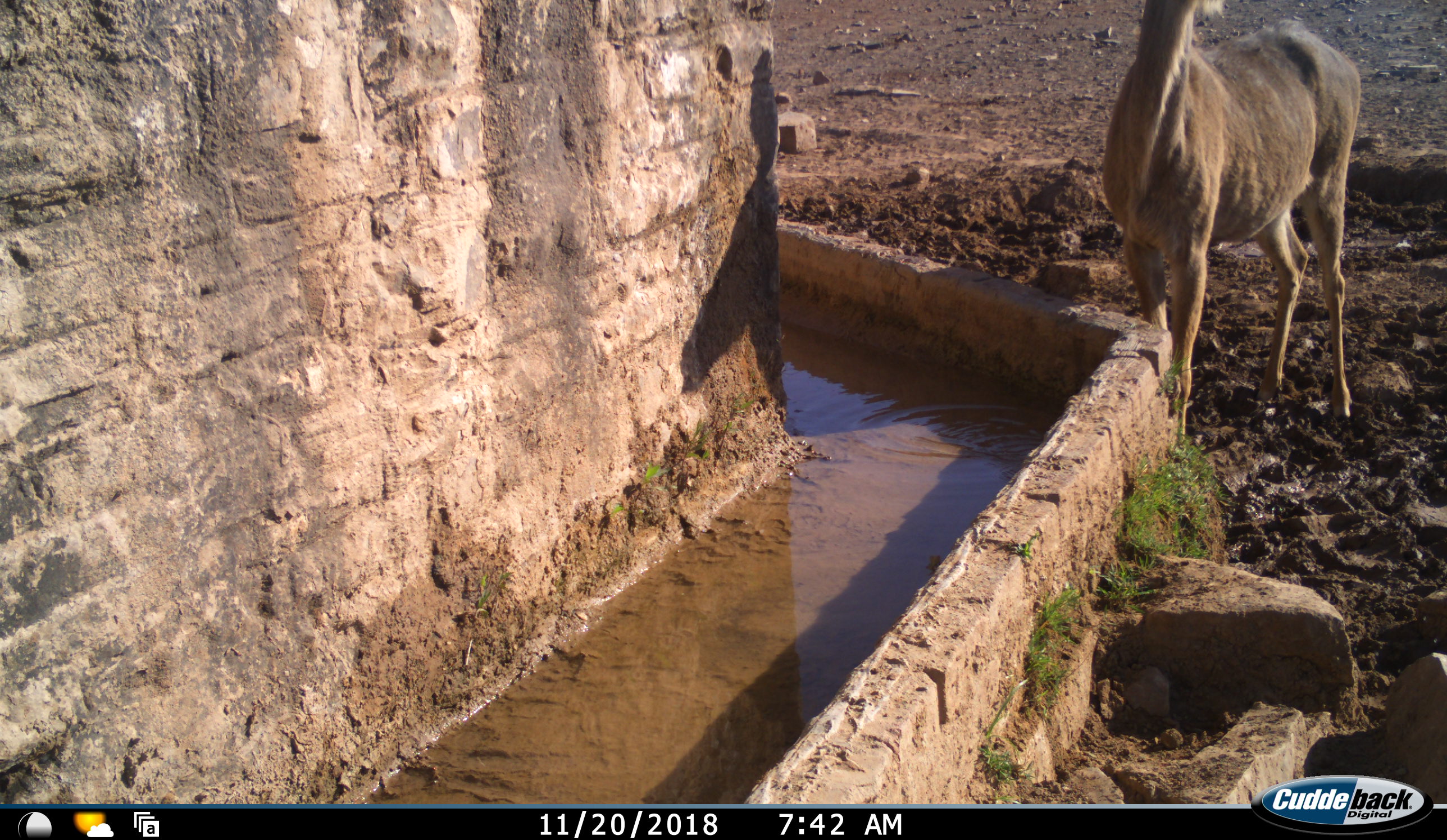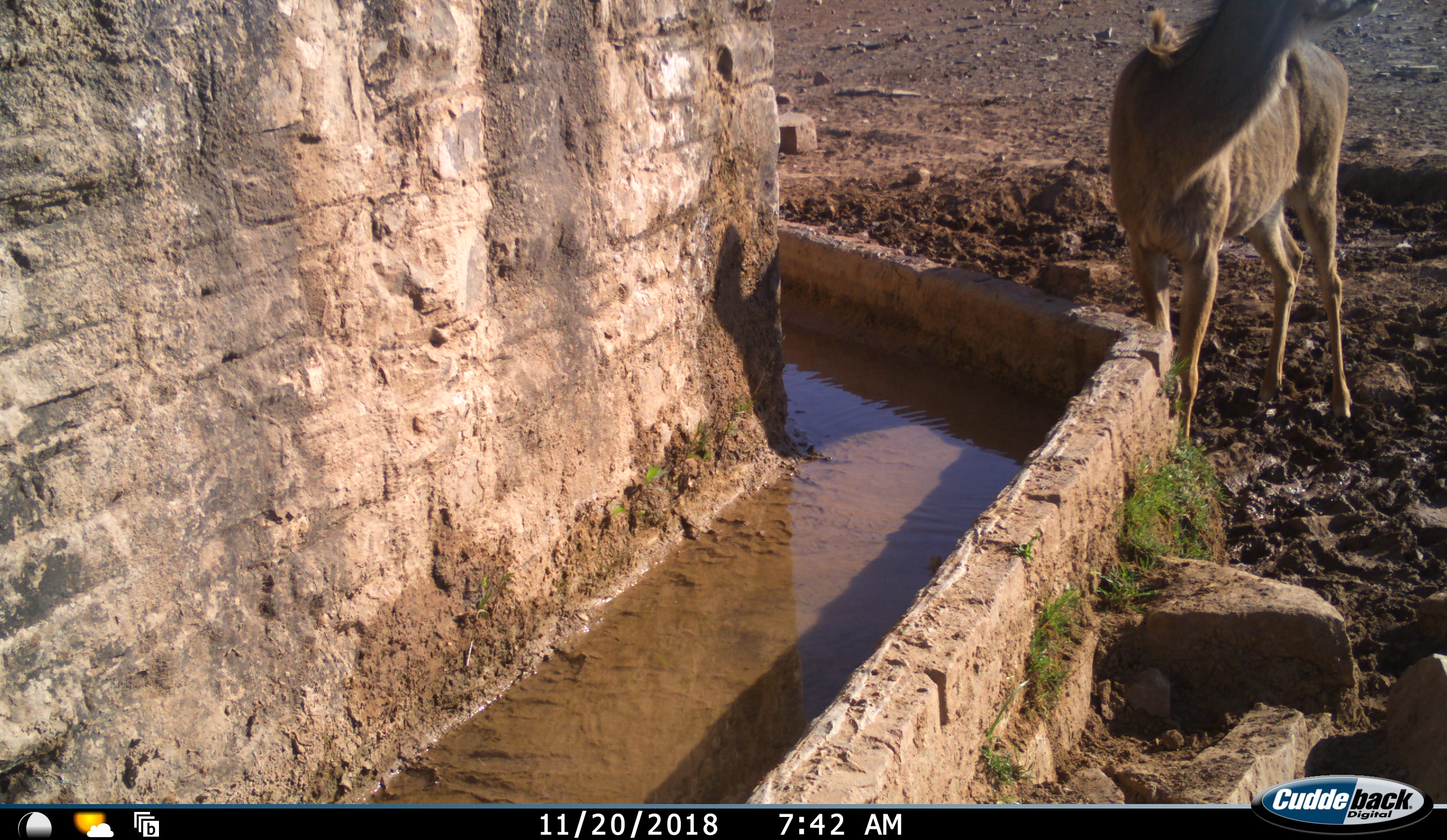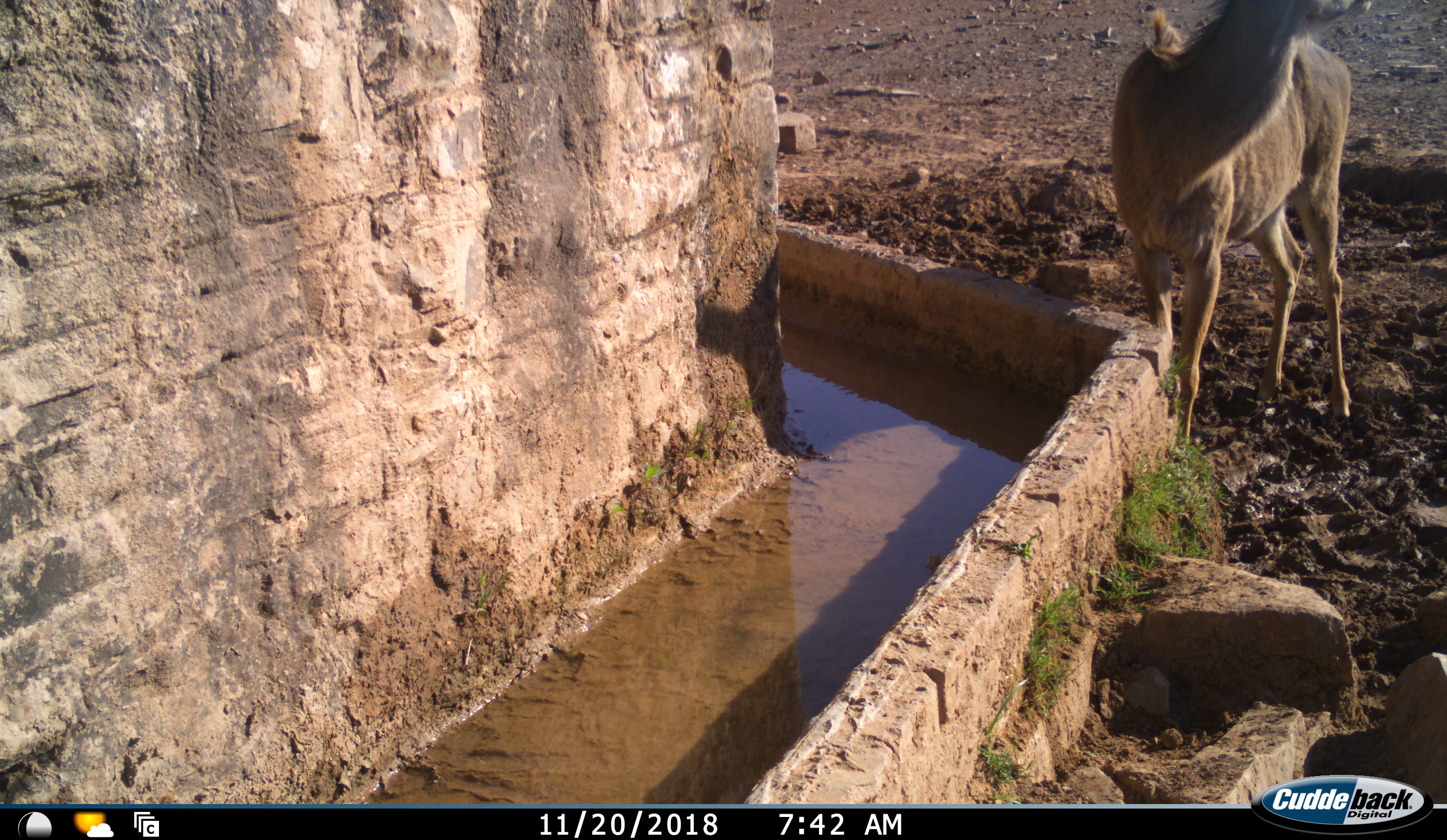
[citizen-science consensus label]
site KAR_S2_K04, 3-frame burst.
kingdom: Animalia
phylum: Chordata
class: Mammalia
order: Artiodactyla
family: Bovidae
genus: Tragelaphus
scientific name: Tragelaphus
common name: kudu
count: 1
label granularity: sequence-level